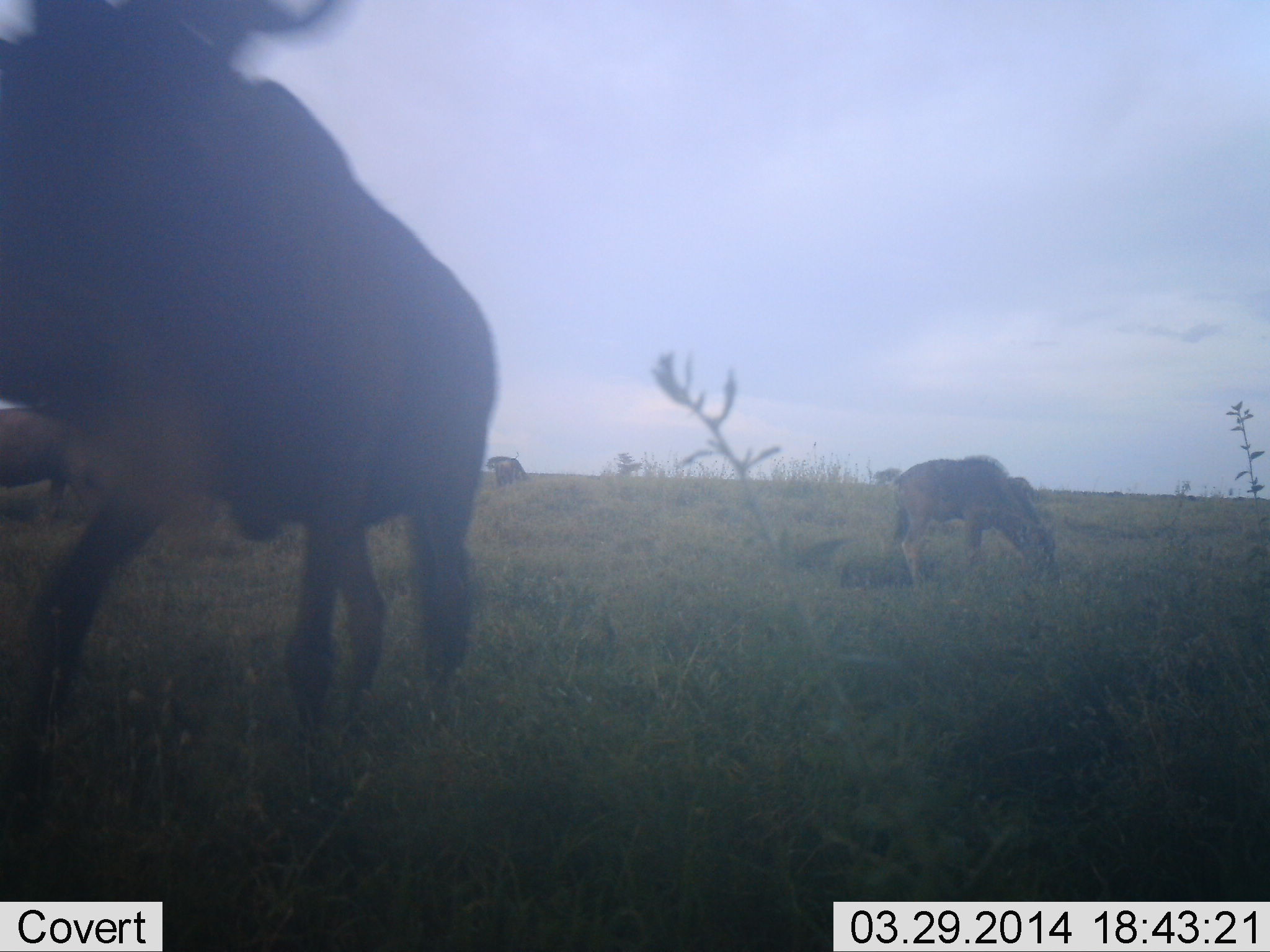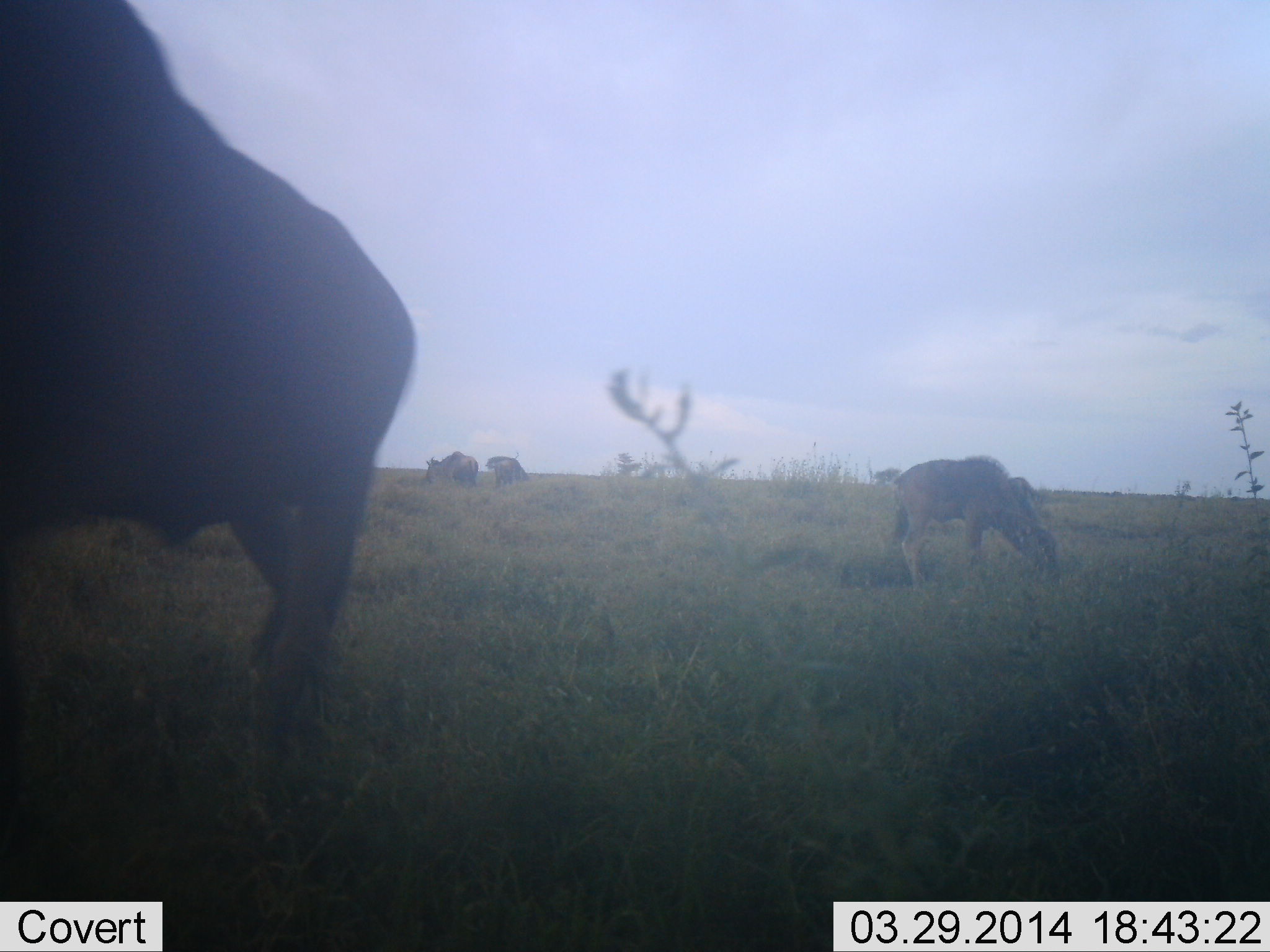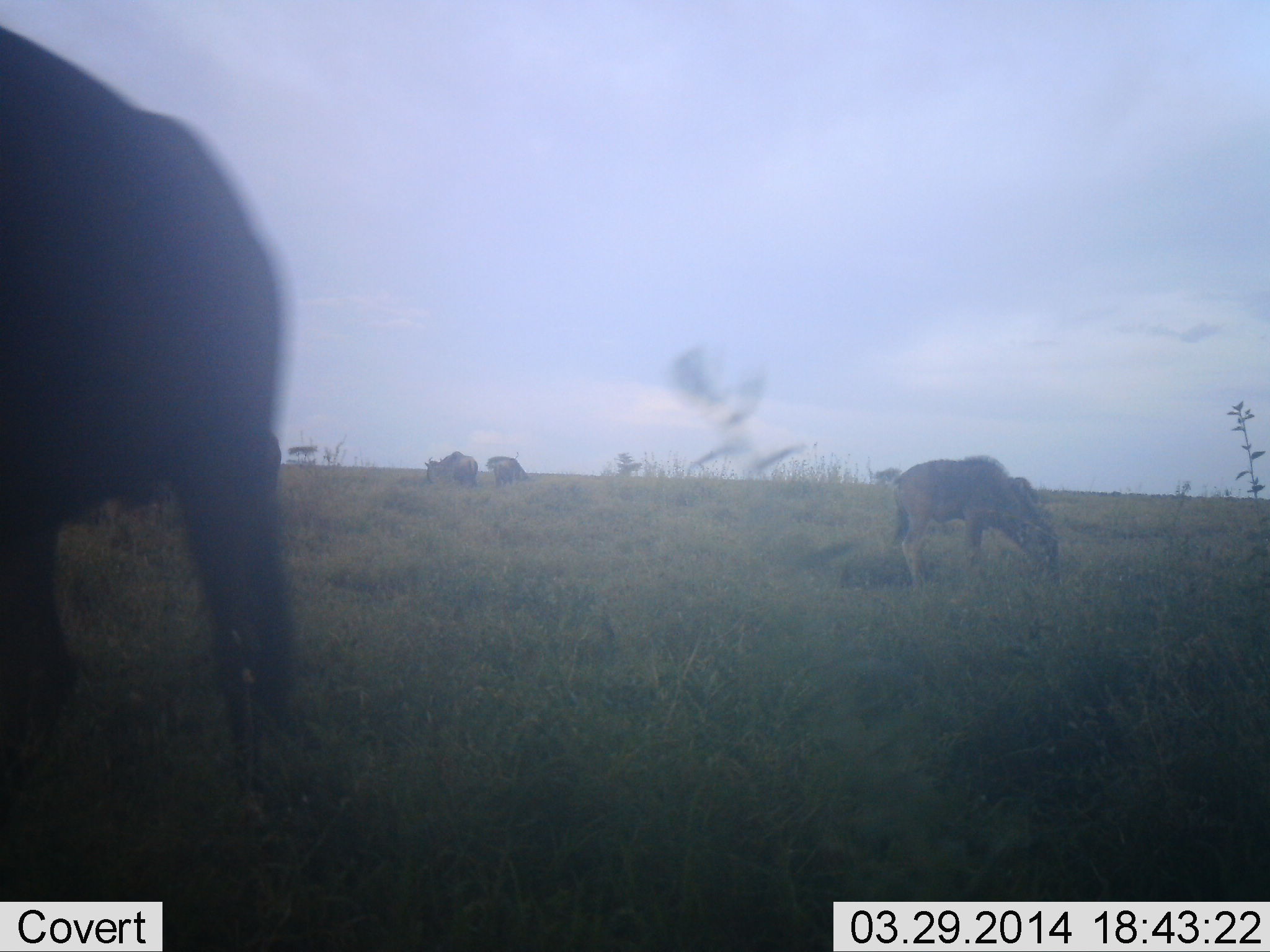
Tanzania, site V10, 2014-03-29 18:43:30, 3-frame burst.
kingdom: Animalia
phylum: Chordata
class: Mammalia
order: Artiodactyla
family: Bovidae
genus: Connochaetes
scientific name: Connochaetes taurinus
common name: blue wildebeest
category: wildebeest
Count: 4.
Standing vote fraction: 55%.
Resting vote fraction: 0%.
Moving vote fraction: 82%.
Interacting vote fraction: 0%.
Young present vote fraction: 9%.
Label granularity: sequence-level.